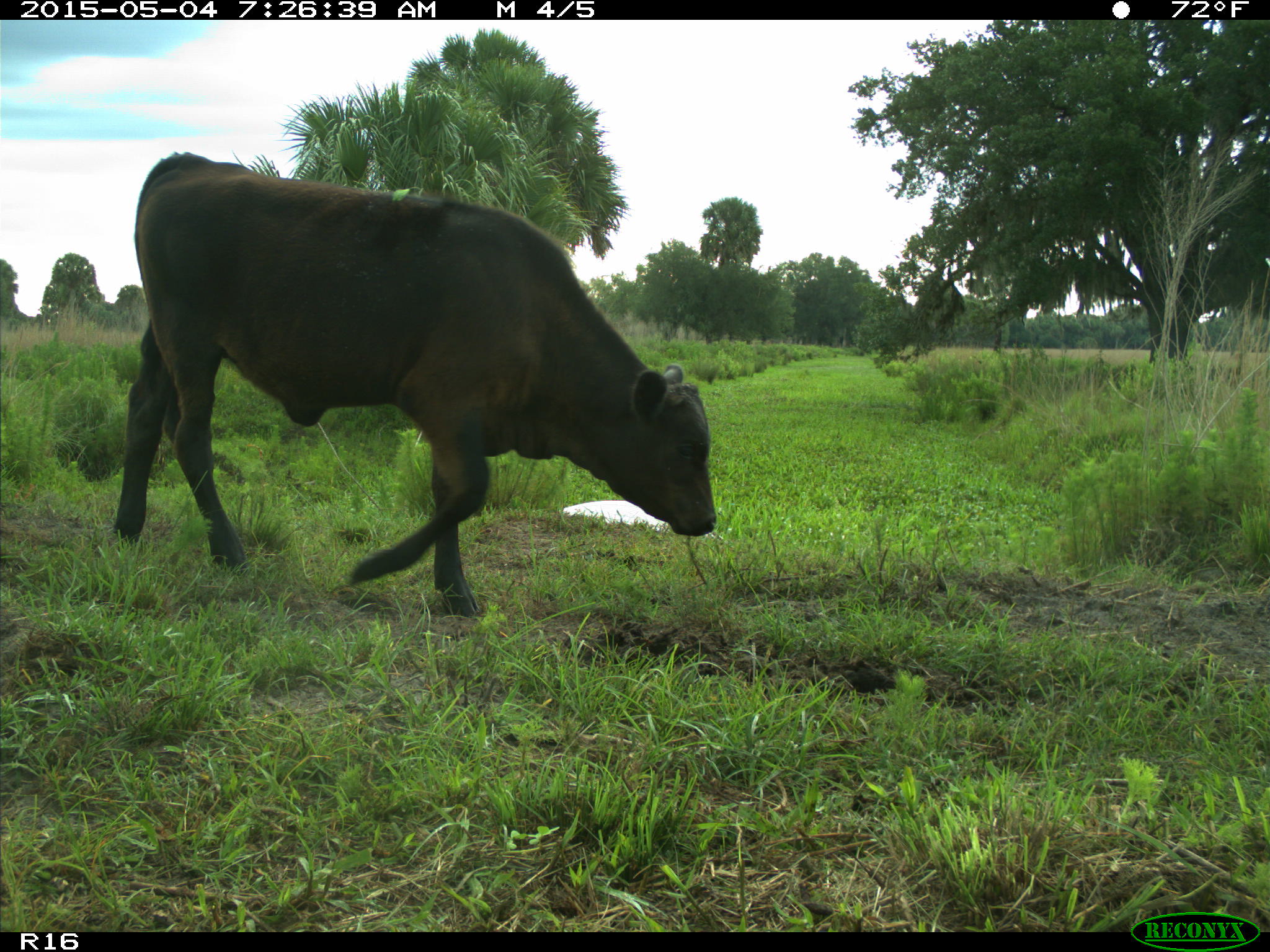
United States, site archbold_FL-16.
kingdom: Animalia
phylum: Chordata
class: Mammalia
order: Artiodactyla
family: Bovidae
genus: Bos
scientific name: Bos taurus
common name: domestic cow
Bos taurus (domestic cow).